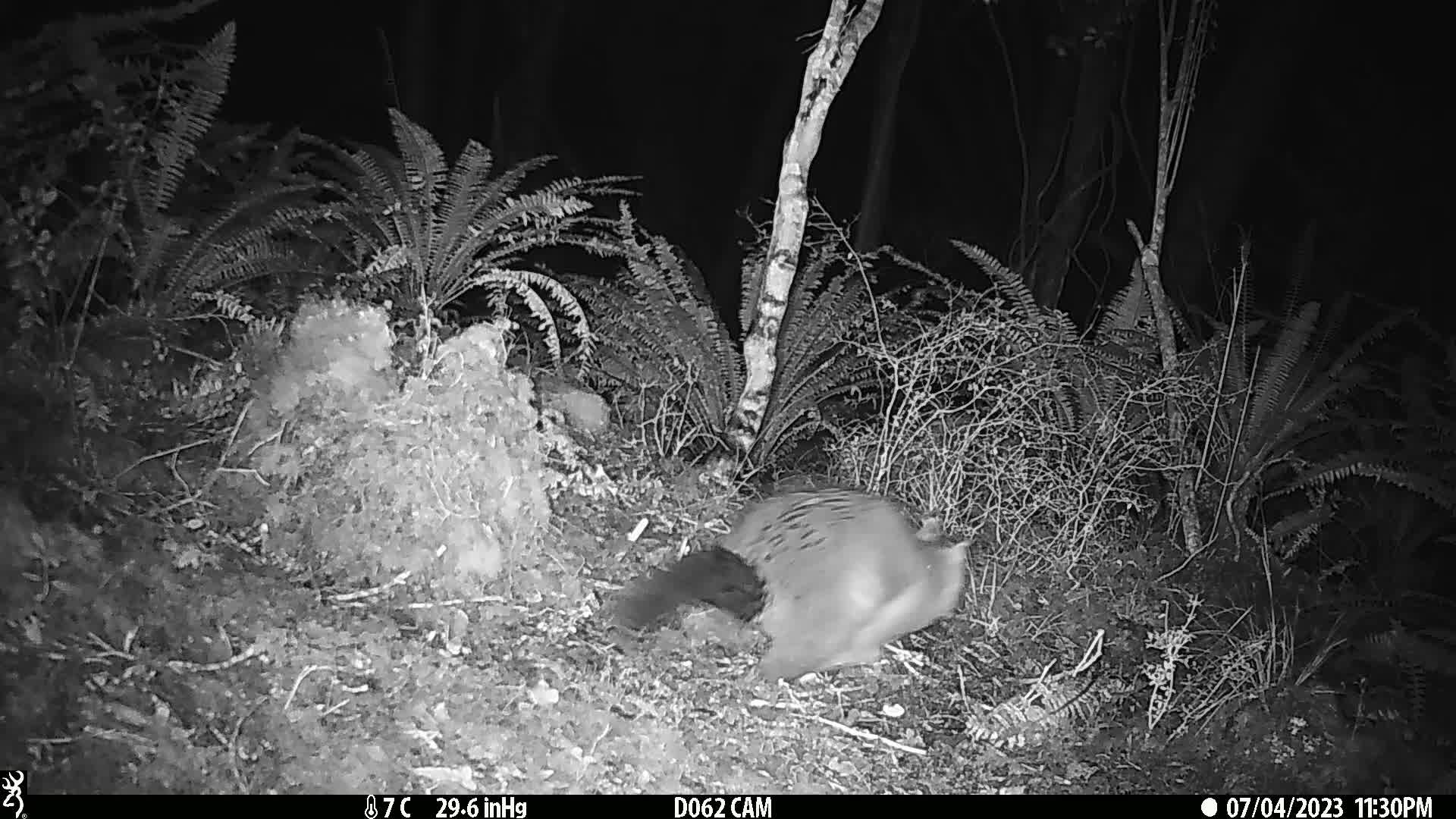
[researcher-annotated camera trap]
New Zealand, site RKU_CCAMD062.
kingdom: Animalia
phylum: Chordata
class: Mammalia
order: Diprotodontia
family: Phalangeridae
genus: Trichosurus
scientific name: Trichosurus vulpecula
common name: common brushtail possum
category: possum